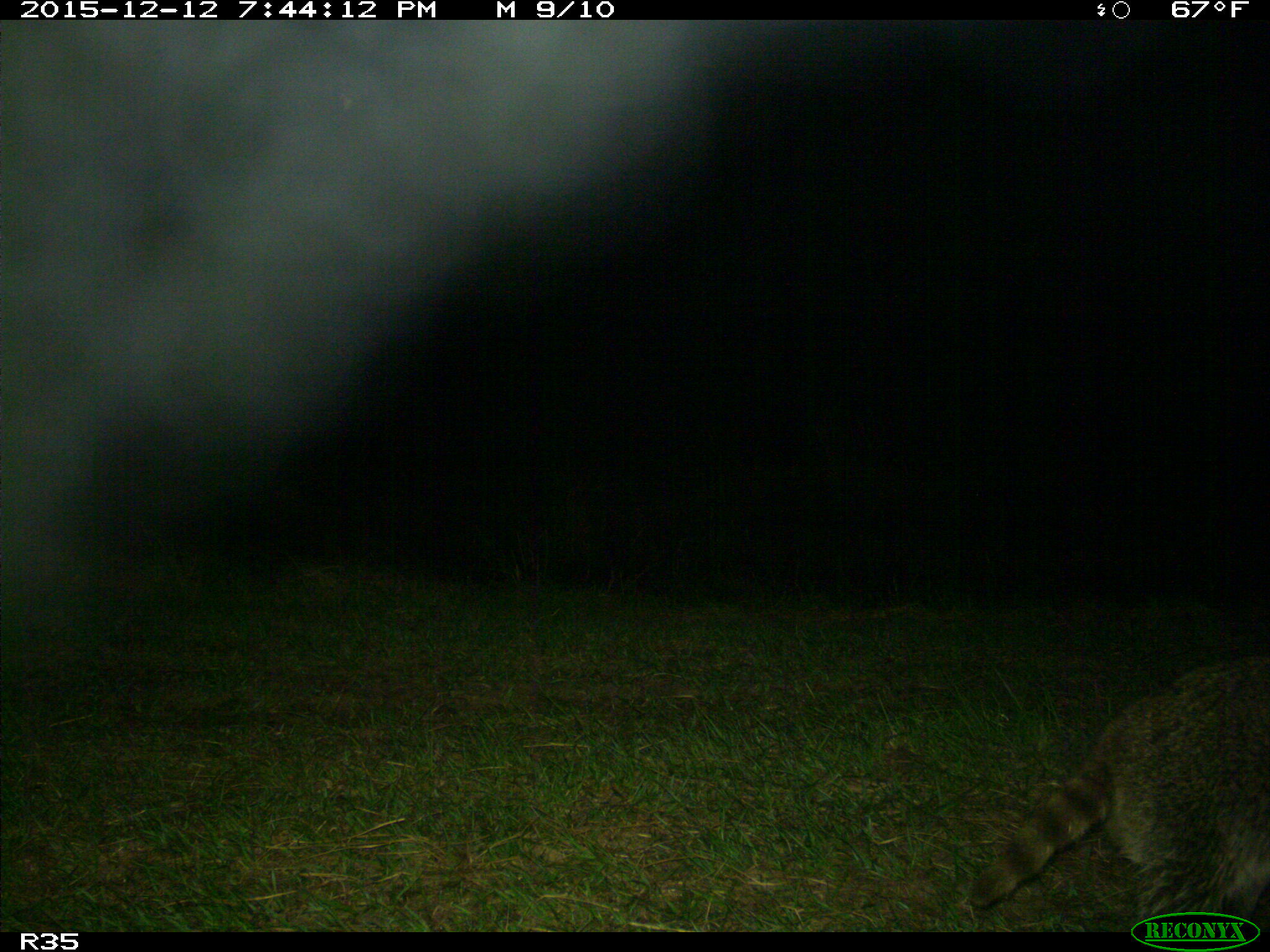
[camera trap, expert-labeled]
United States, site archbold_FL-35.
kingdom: Animalia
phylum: Chordata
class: Mammalia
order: Carnivora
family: Procyonidae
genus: Procyon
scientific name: Procyon lotor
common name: common raccoon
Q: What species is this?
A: Procyon lotor (common raccoon).